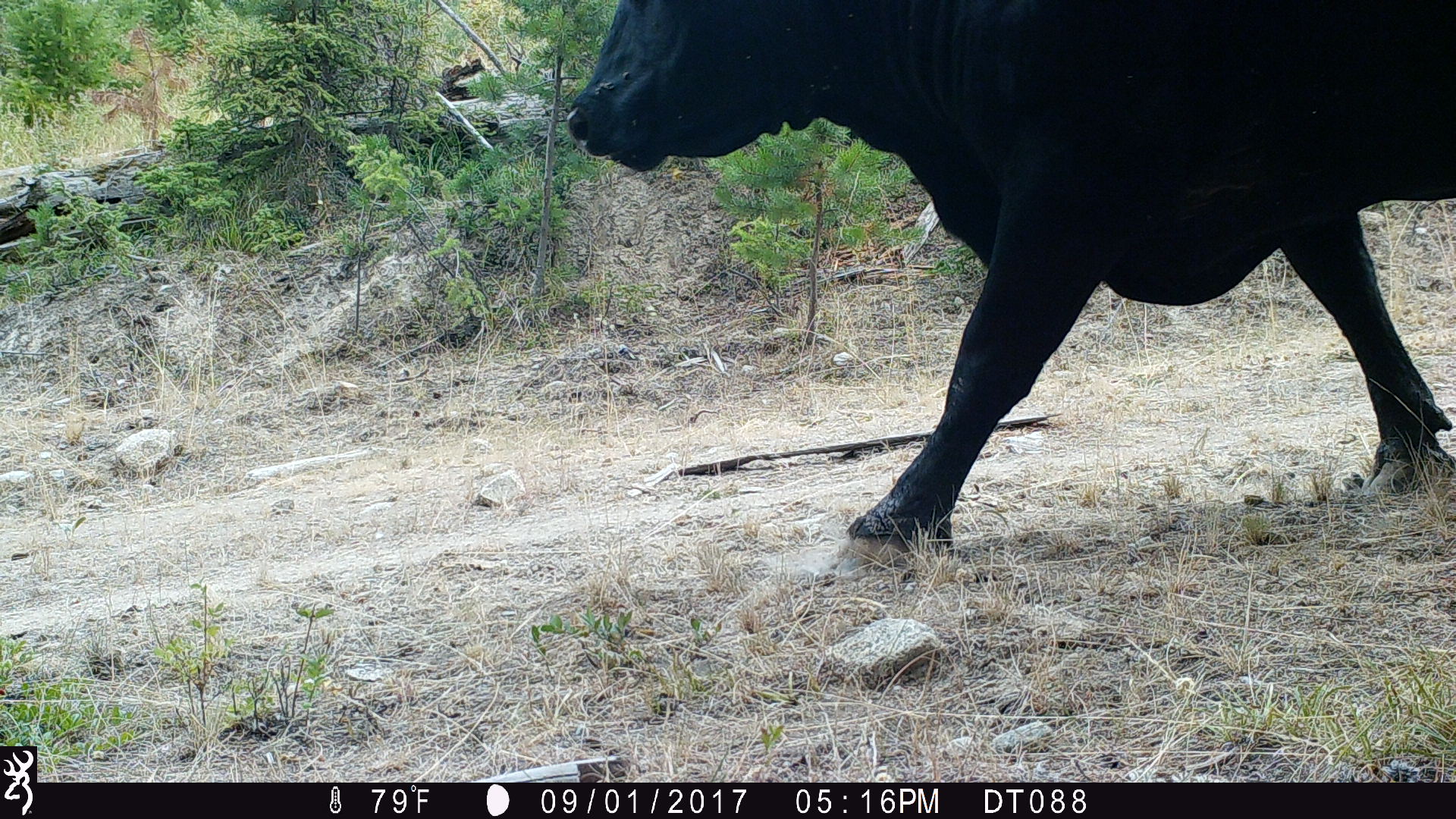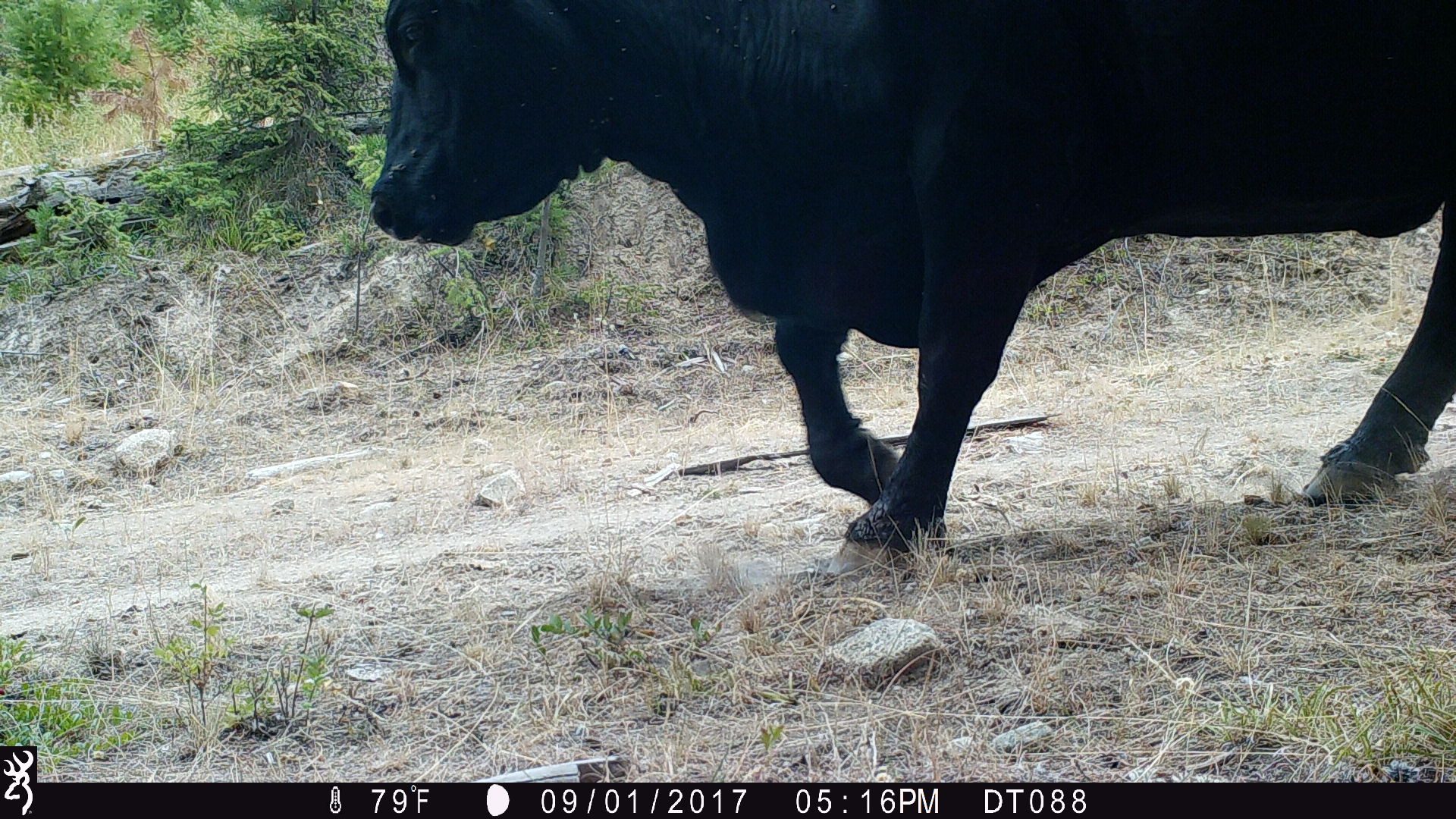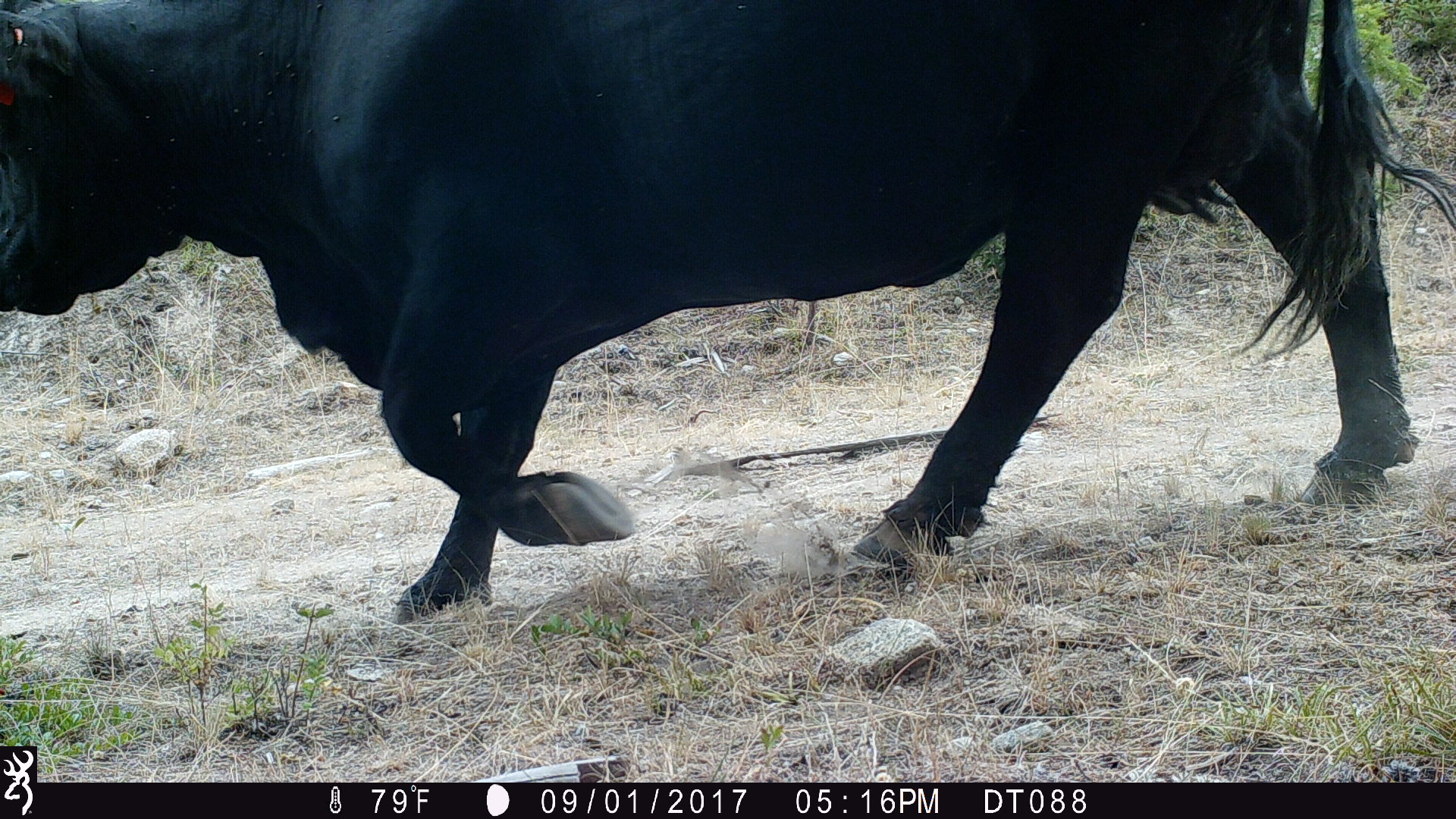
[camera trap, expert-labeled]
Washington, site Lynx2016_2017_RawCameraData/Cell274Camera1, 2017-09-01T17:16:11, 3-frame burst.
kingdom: Animalia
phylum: Chordata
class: Mammalia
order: Artiodactyla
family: Bovidae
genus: Bos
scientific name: Bos taurus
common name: domestic cattle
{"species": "domestic cattle (Bos taurus)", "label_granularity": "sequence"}